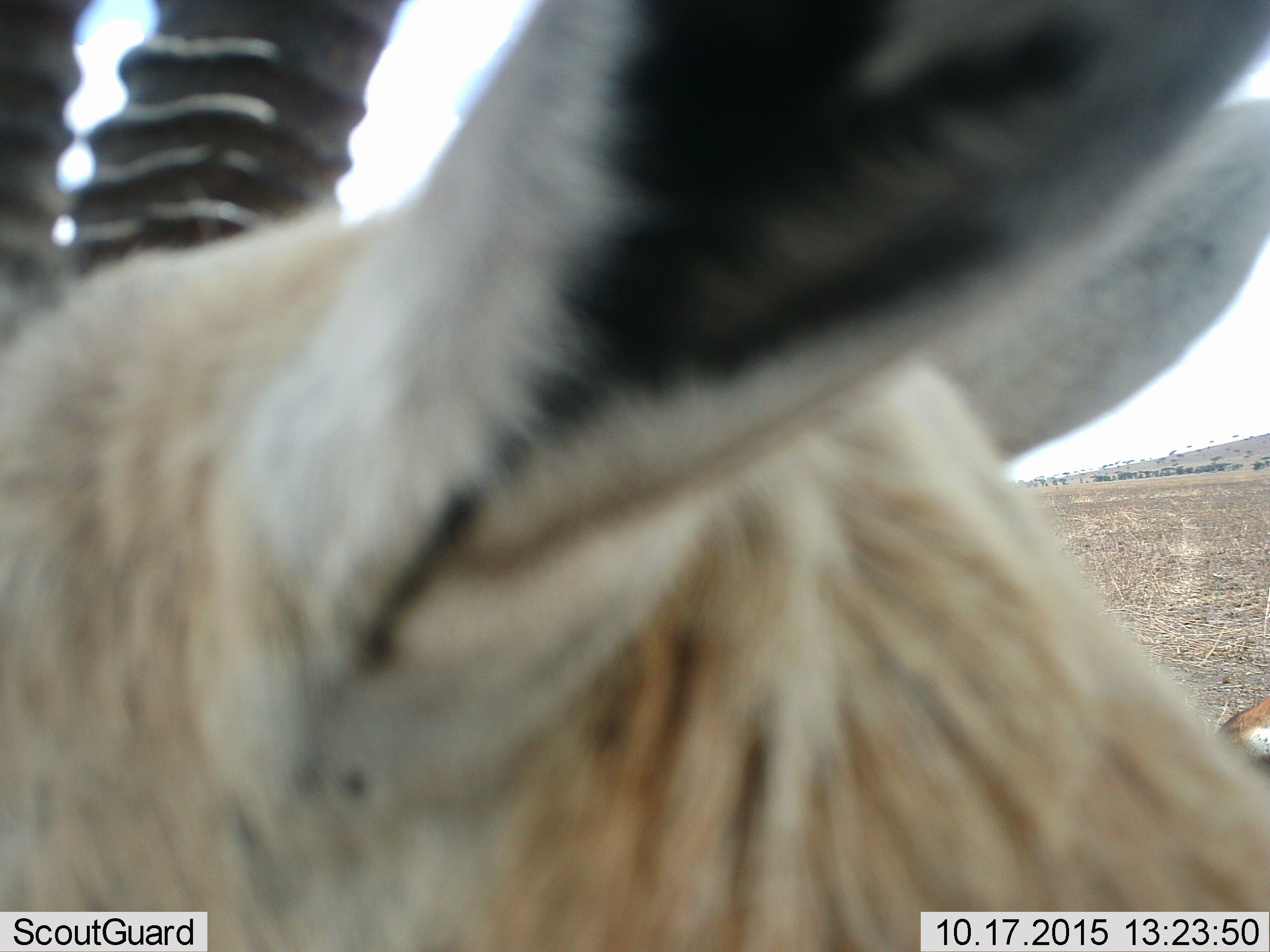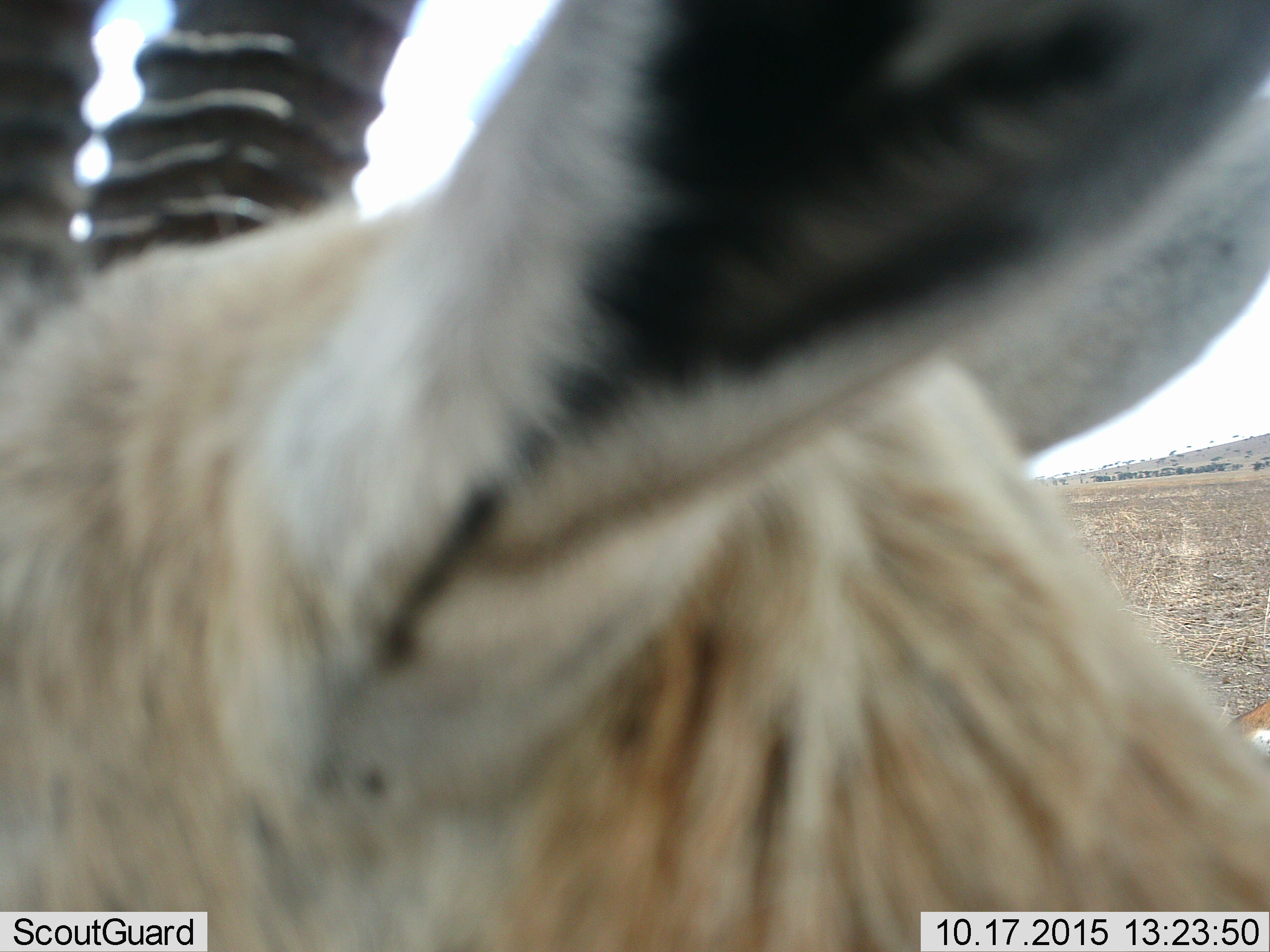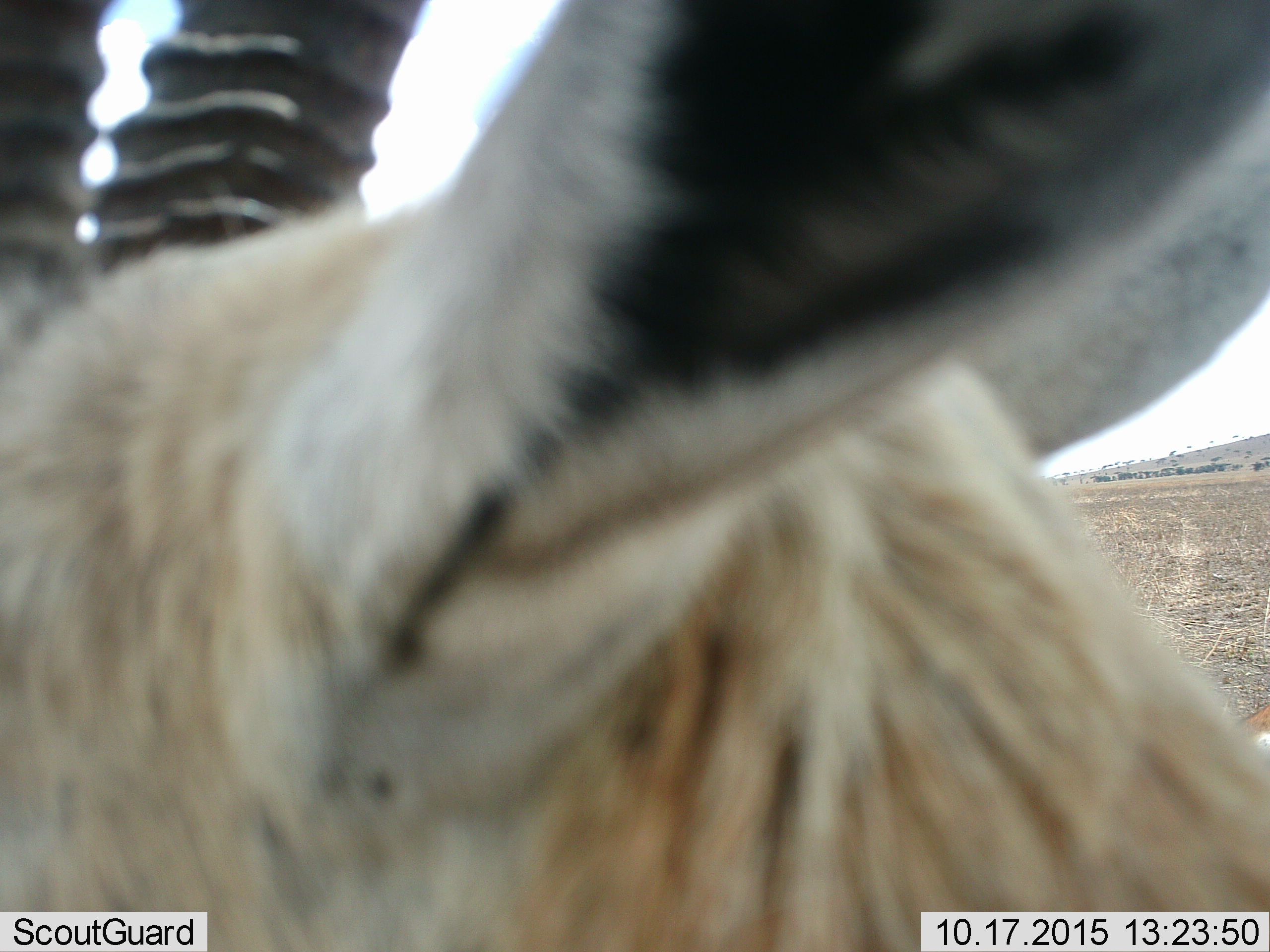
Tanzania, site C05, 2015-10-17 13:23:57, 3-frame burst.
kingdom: Animalia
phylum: Chordata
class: Mammalia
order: Artiodactyla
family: Bovidae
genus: Eudorcas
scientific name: Eudorcas thomsonii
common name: thomson's gazelle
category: gazellethomsons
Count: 2.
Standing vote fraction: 90%.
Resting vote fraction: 20%.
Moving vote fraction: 10%.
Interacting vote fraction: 0%.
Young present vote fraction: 0%.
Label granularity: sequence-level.